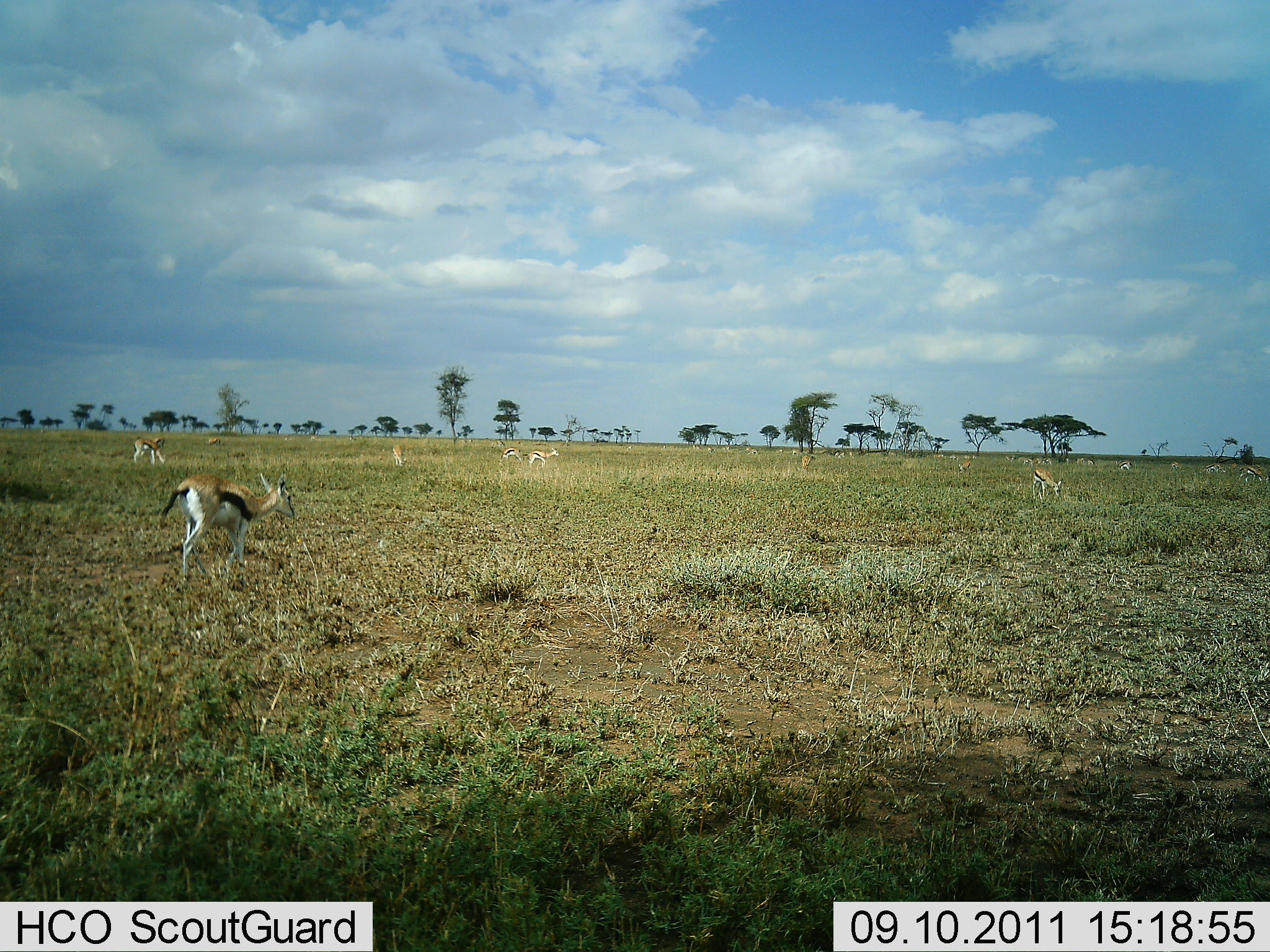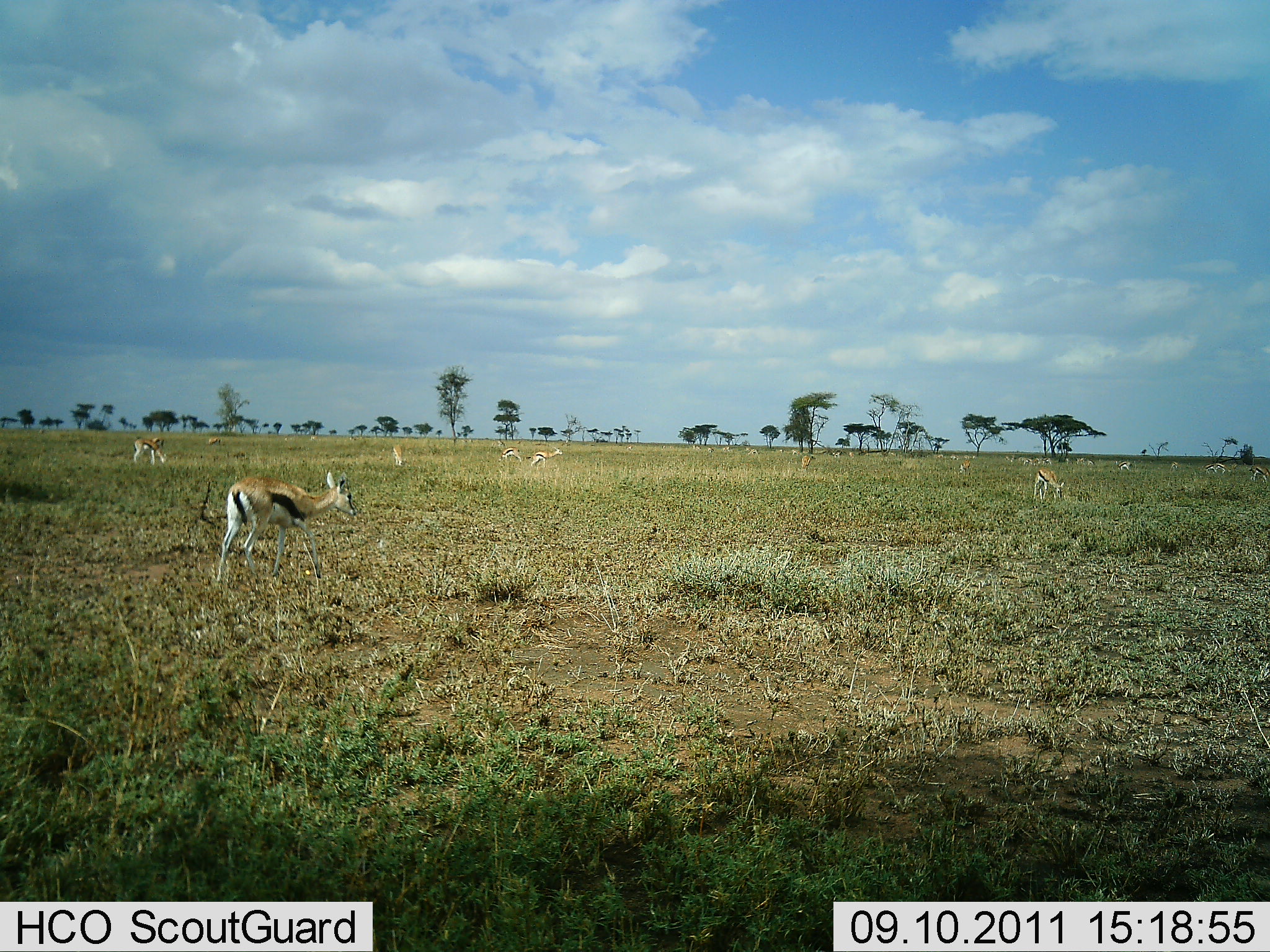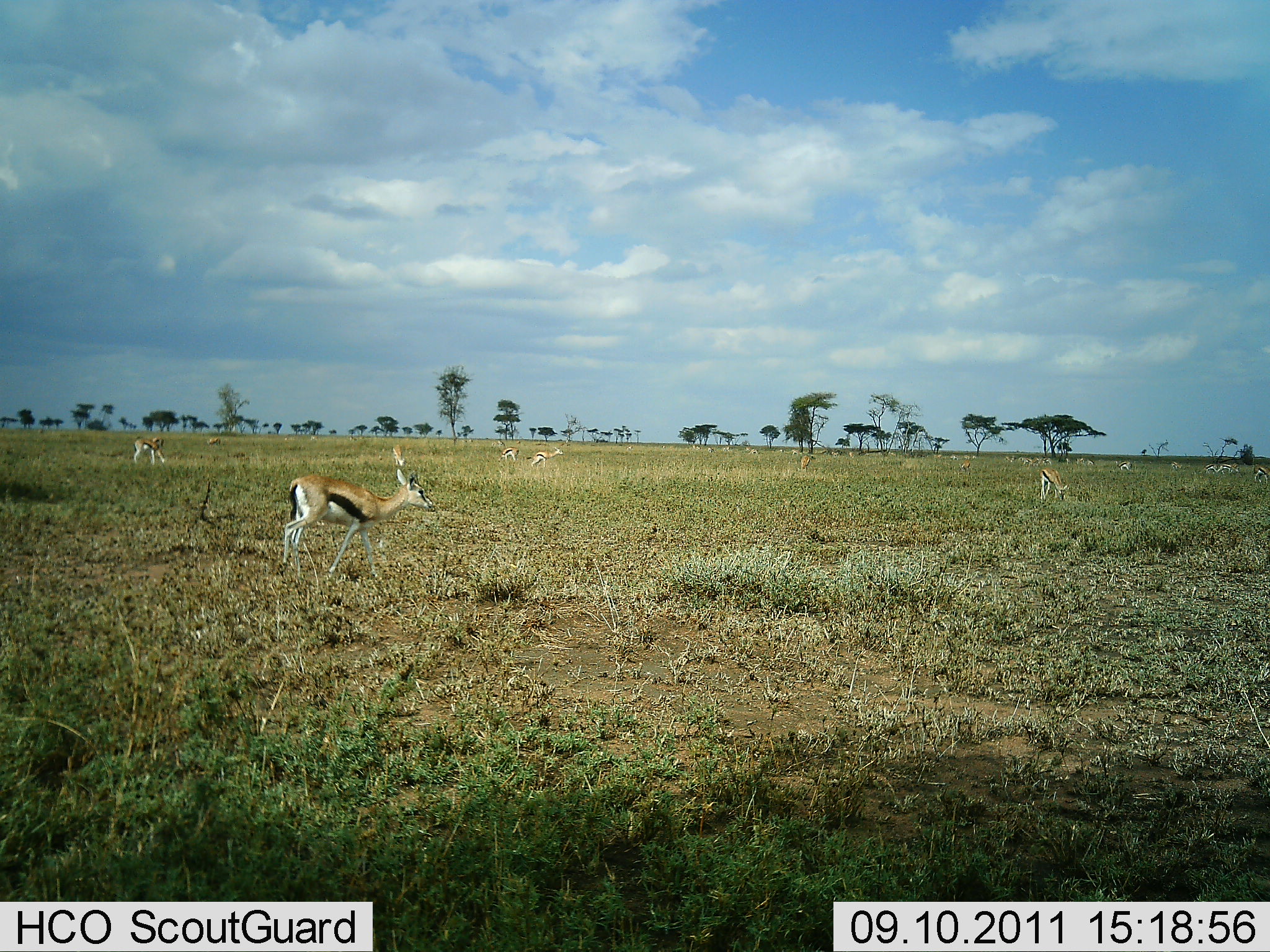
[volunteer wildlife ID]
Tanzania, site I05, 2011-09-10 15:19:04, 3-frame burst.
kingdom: Animalia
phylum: Chordata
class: Mammalia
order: Artiodactyla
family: Bovidae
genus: Eudorcas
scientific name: Eudorcas thomsonii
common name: thomson's gazelle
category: gazellethomsons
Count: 11-50.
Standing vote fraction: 50%.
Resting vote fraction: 0%.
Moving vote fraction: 75%.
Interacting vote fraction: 8%.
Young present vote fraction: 0%.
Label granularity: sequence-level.